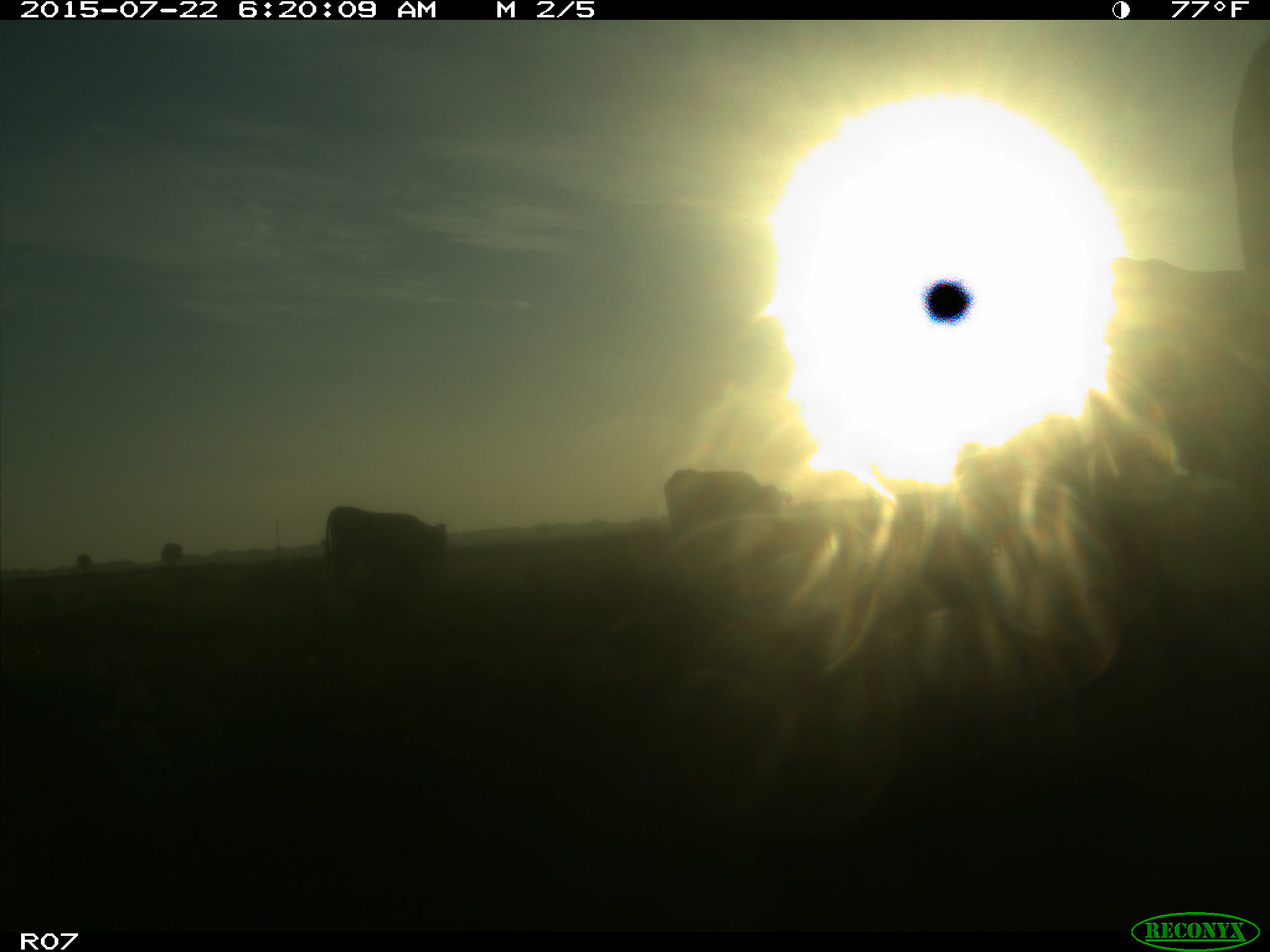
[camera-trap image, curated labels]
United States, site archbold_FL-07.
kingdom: Animalia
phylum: Chordata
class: Mammalia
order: Artiodactyla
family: Suidae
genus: Sus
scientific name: Sus scrofa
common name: wild boar